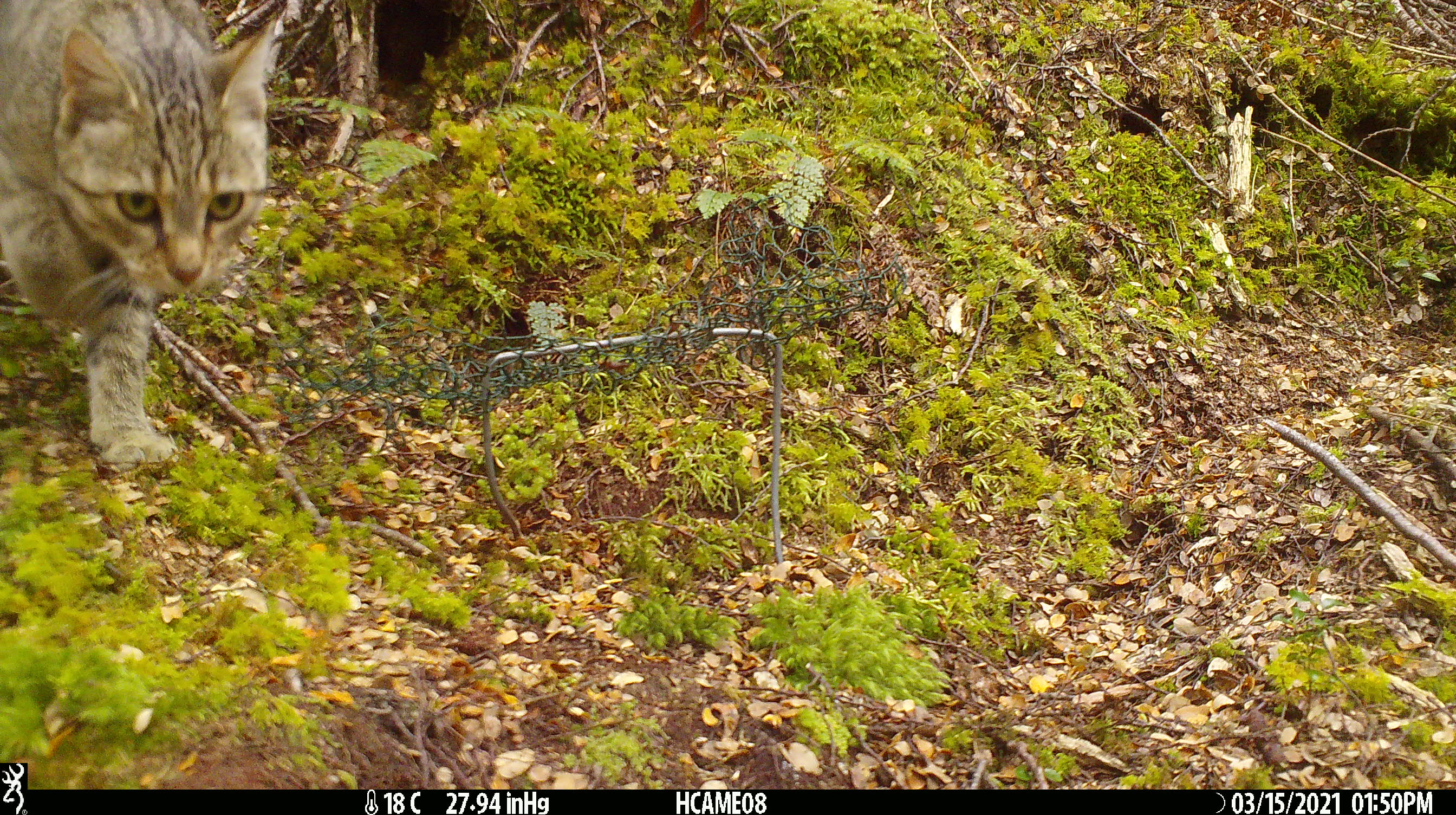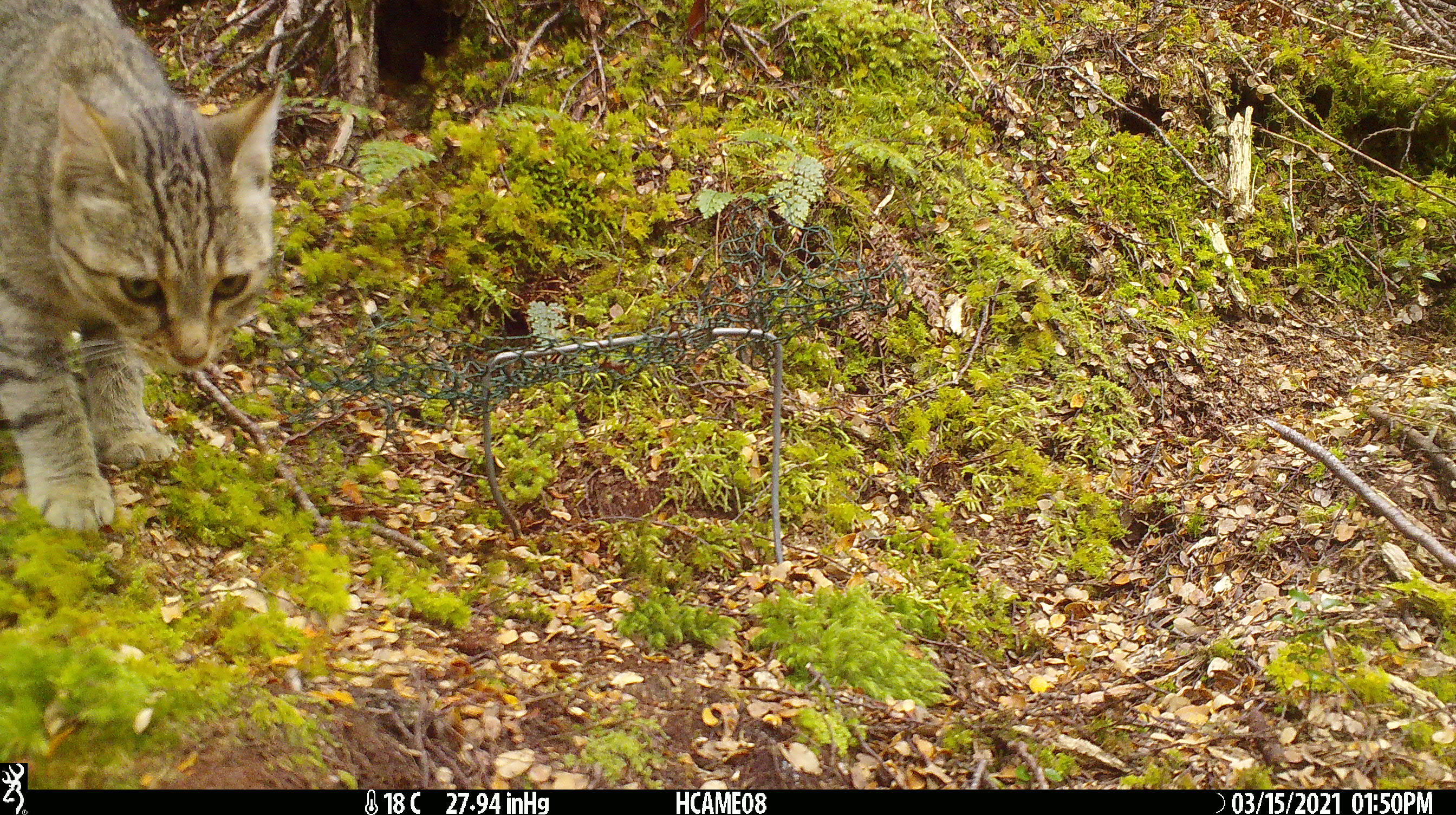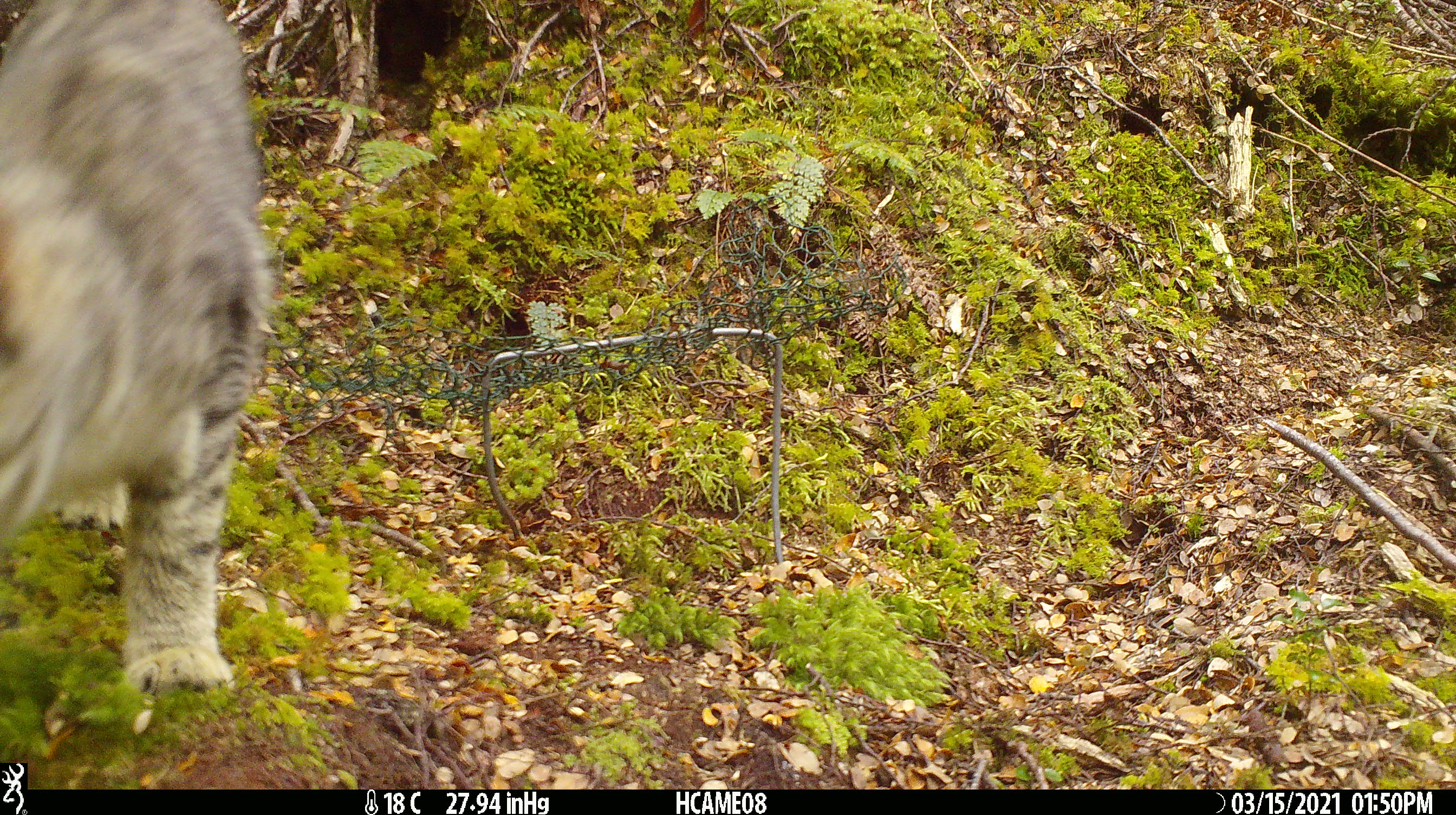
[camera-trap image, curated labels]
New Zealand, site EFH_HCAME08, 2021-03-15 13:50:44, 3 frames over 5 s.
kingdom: Animalia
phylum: Chordata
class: Mammalia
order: Carnivora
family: Felidae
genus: Felis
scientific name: Felis catus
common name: domestic cat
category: cat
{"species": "cat (domestic cat) (Felis catus)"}